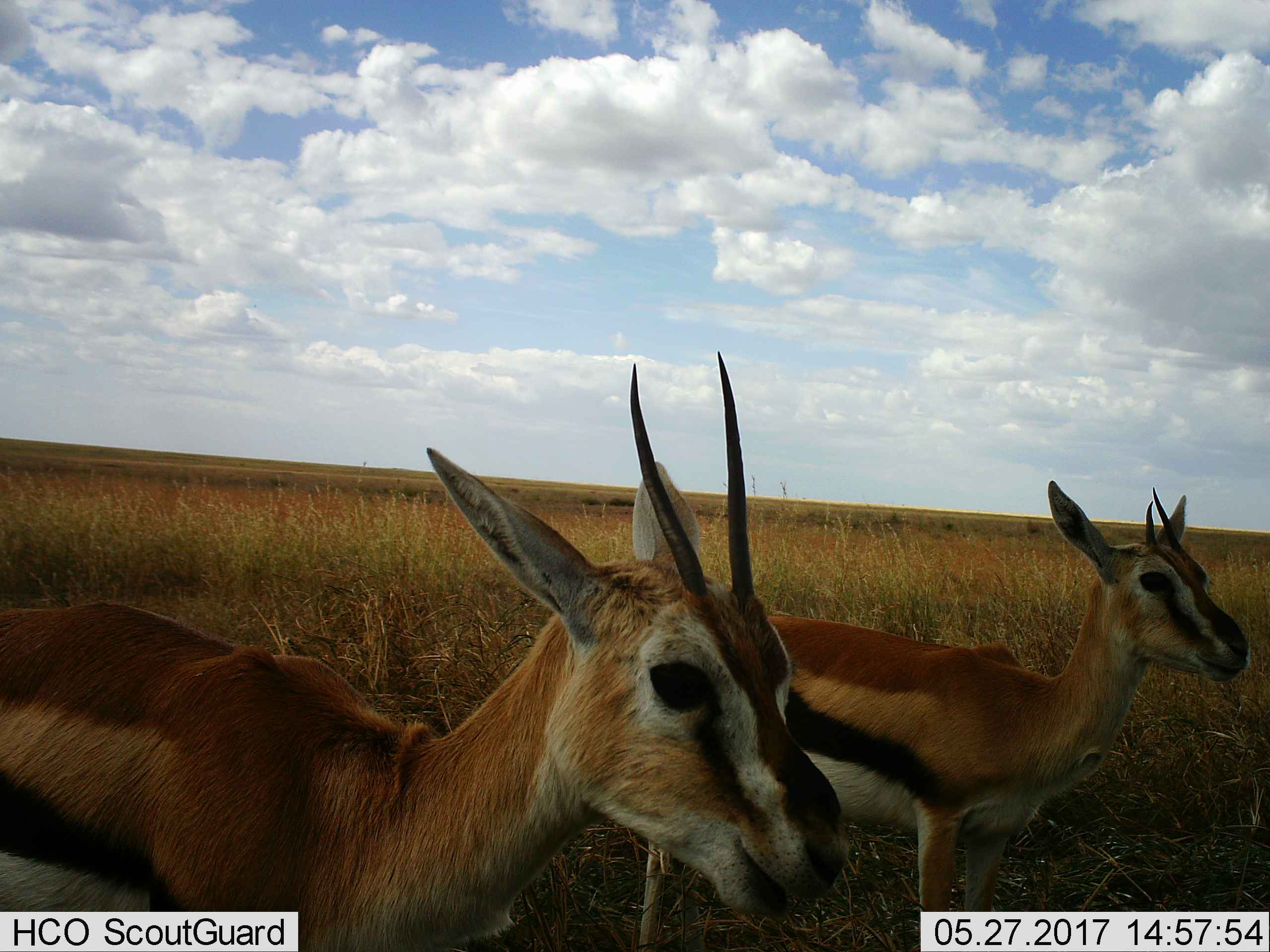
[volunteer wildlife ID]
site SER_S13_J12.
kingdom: Animalia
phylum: Chordata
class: Mammalia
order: Artiodactyla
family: Bovidae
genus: Eudorcas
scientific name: Eudorcas thomsonii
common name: thomson's gazelle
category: gazellethomsons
Gazellethomsons (thomson's gazelle) (Eudorcas thomsonii), count 2. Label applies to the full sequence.